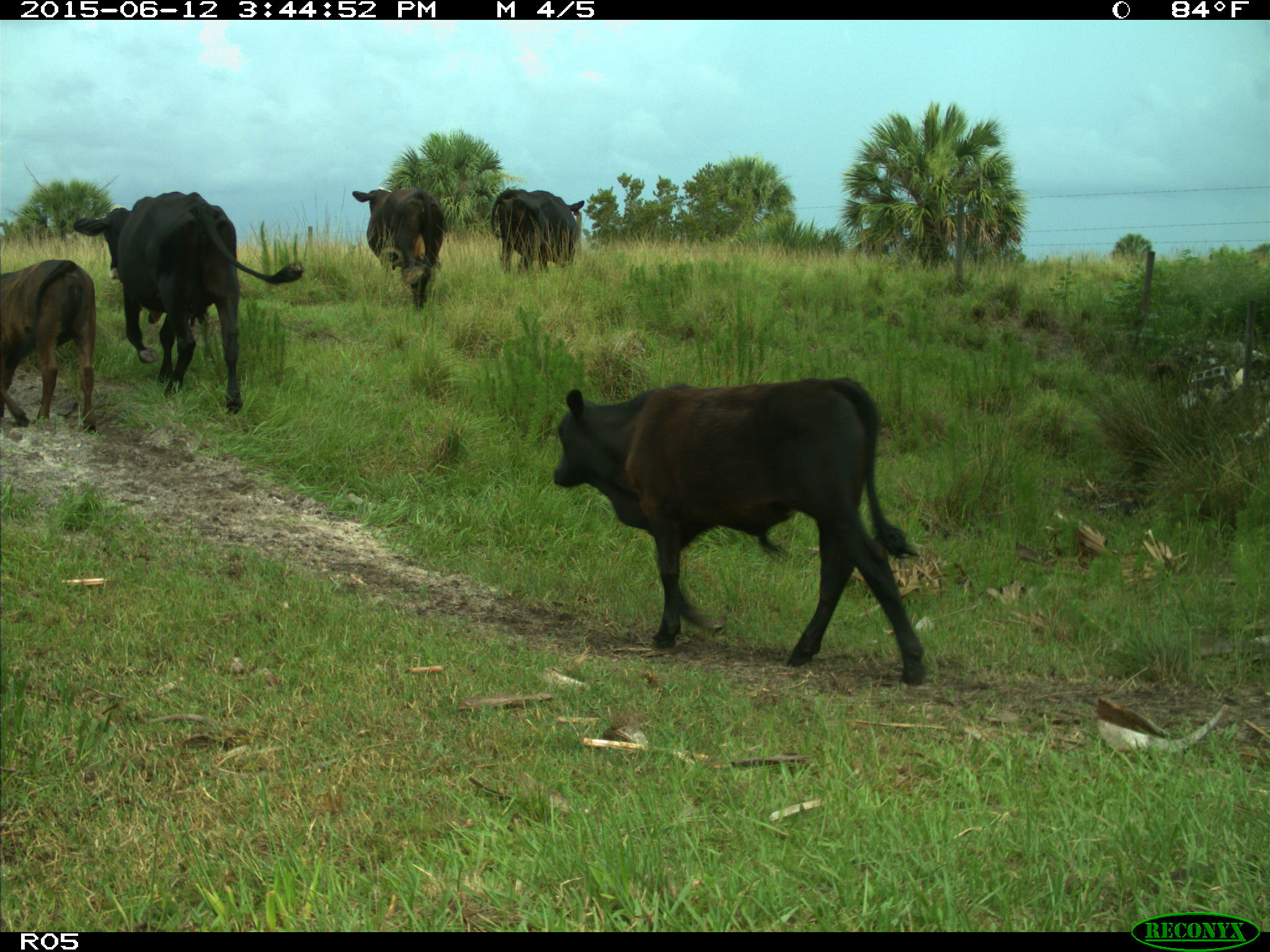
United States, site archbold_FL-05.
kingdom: Animalia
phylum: Chordata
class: Mammalia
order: Artiodactyla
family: Bovidae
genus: Bos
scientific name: Bos taurus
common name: domestic cow